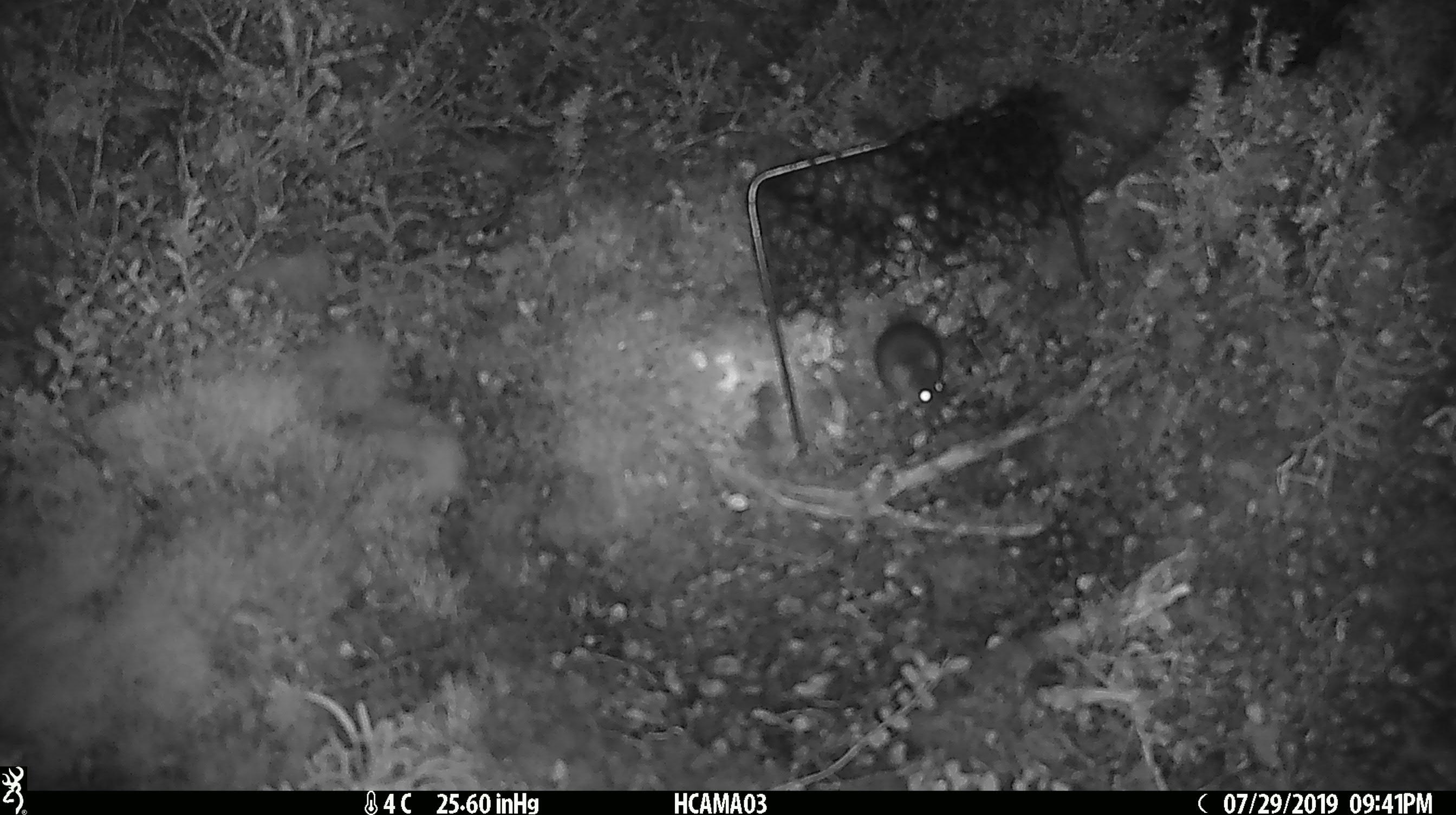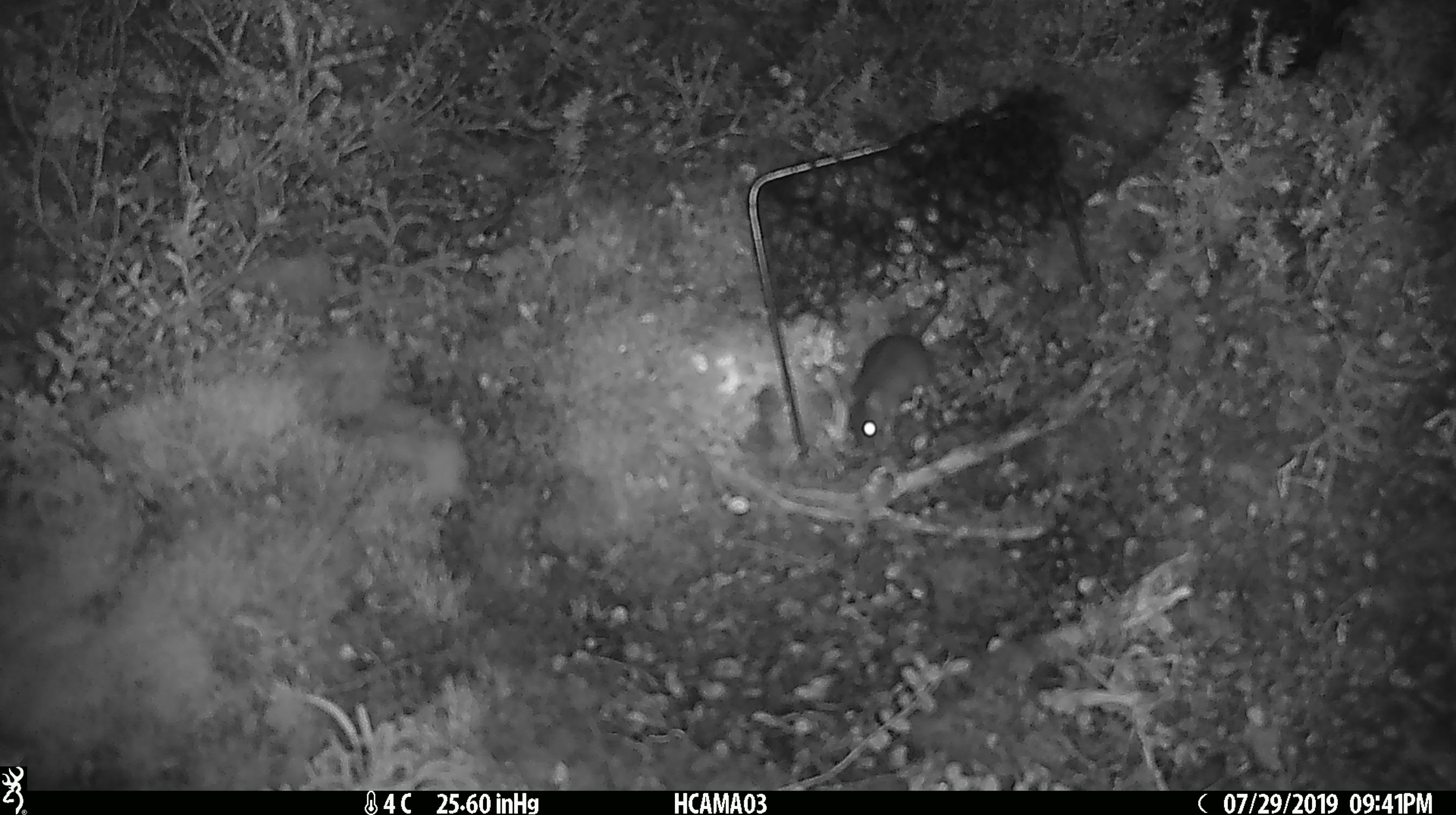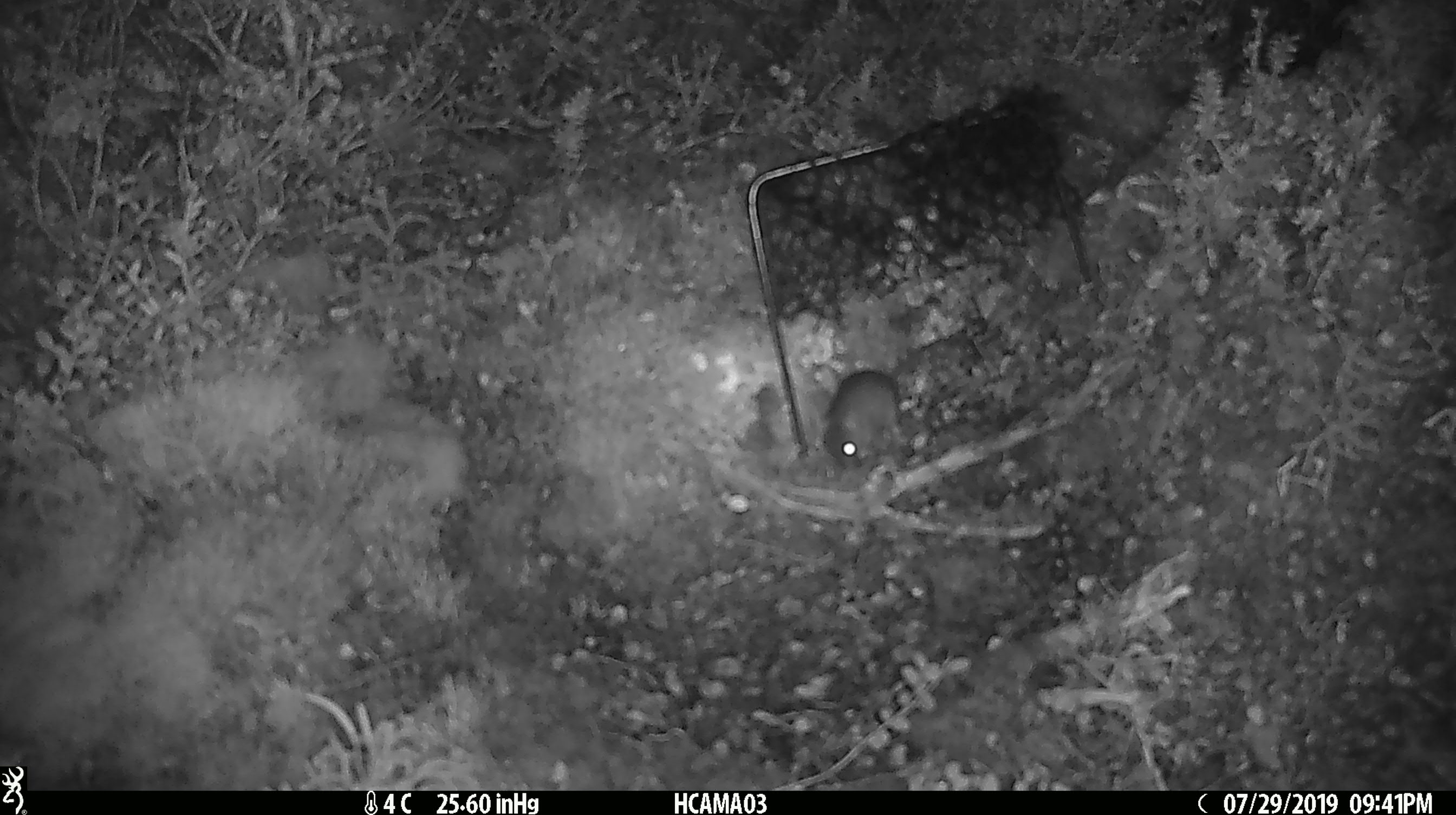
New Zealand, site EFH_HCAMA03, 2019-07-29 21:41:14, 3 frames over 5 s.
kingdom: Animalia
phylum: Chordata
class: Mammalia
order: Rodentia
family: Muridae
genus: Mus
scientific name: Mus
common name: mouse